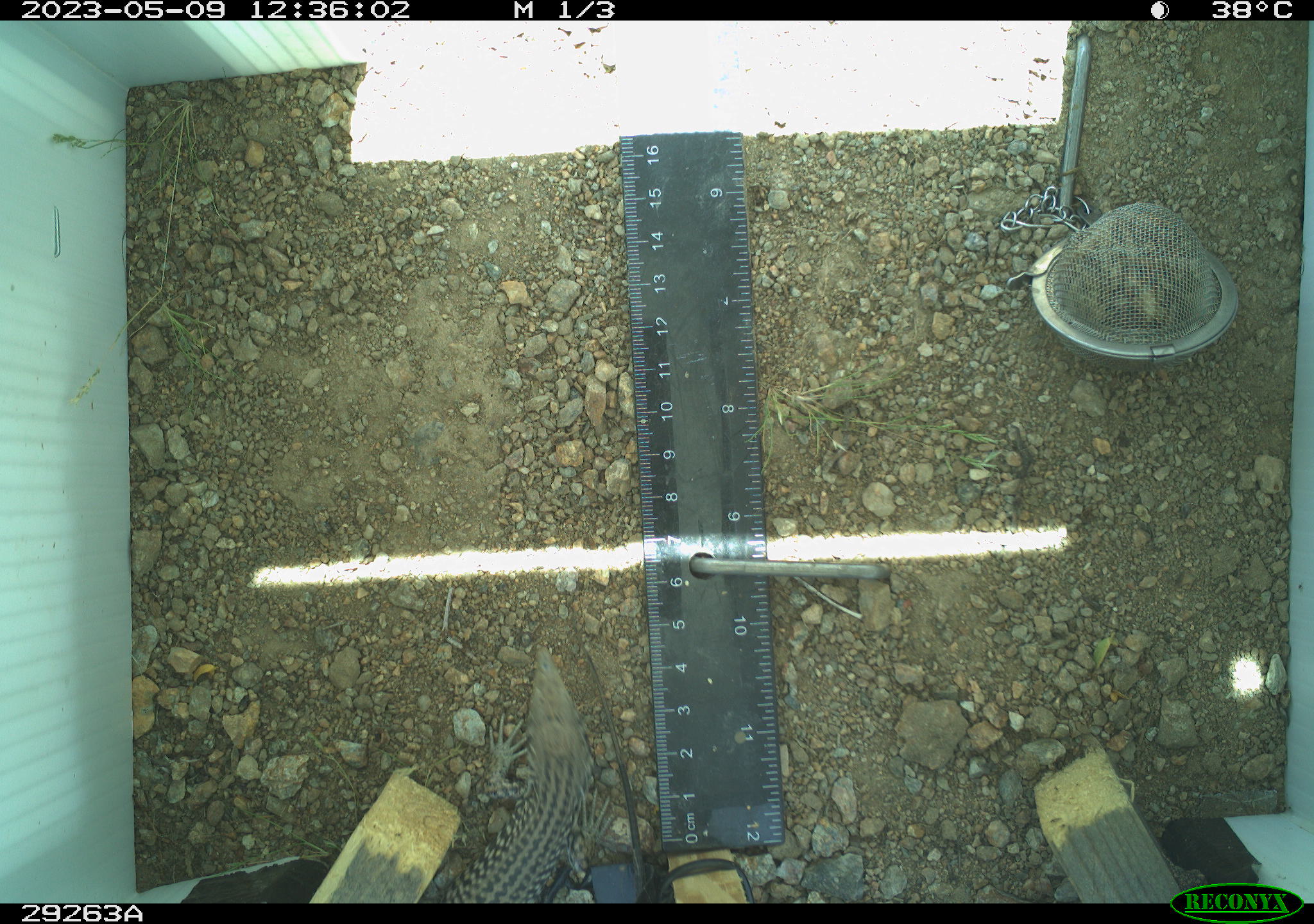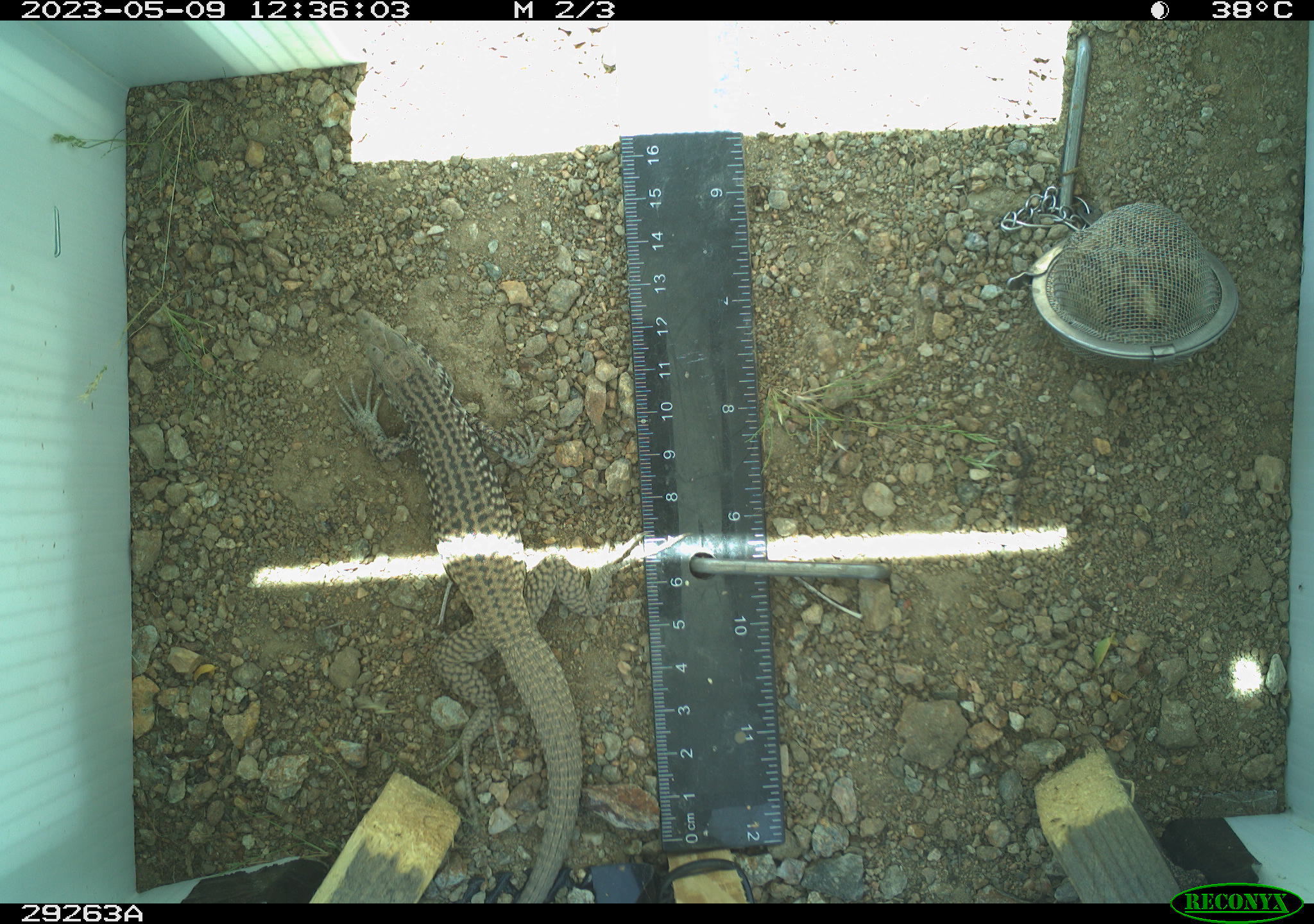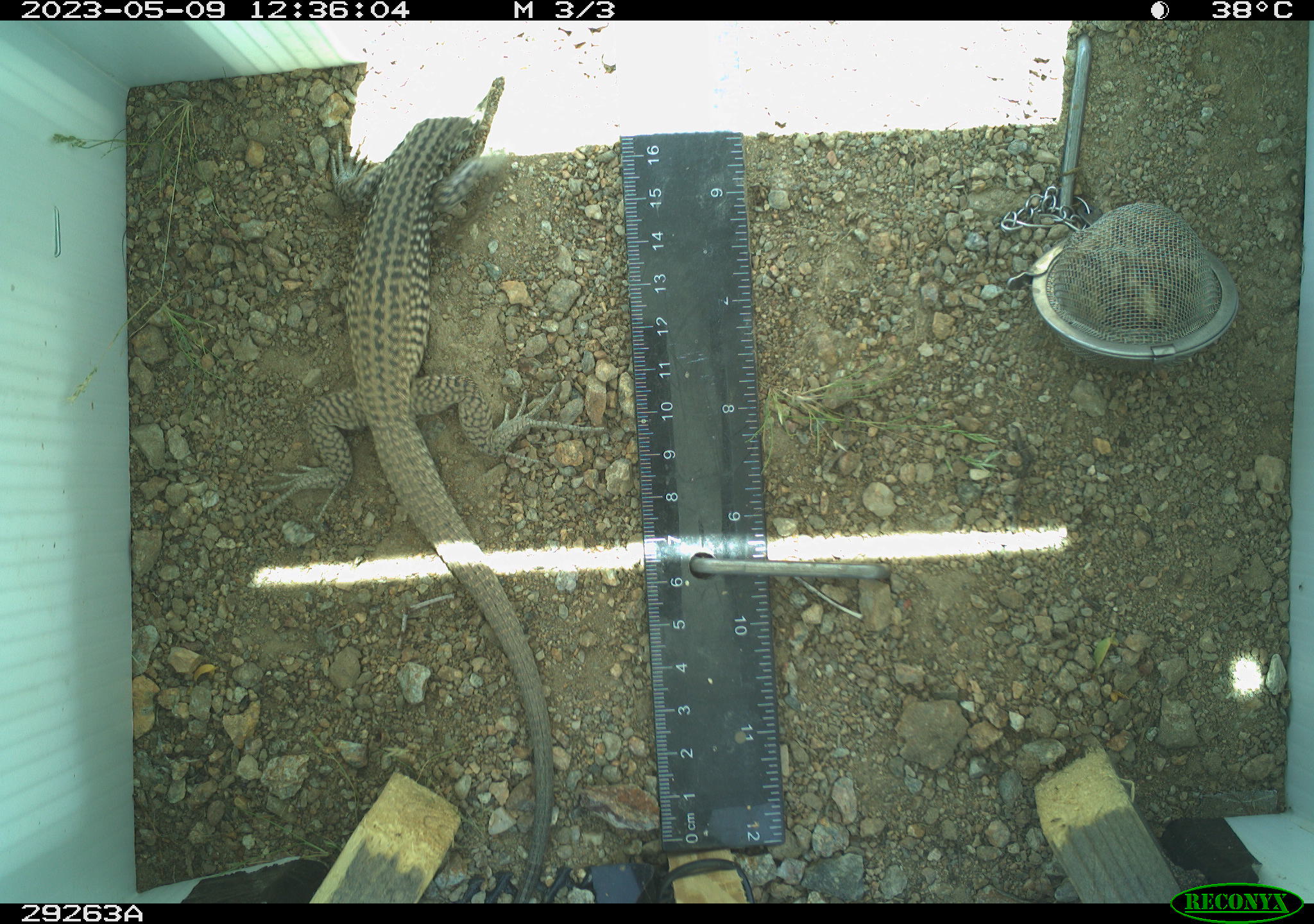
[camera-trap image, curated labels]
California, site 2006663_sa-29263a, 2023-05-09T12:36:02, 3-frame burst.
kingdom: Animalia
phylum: Chordata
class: Reptilia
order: Squamata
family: Teiidae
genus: Aspidoscelis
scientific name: Aspidoscelis tigris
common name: western whiptail